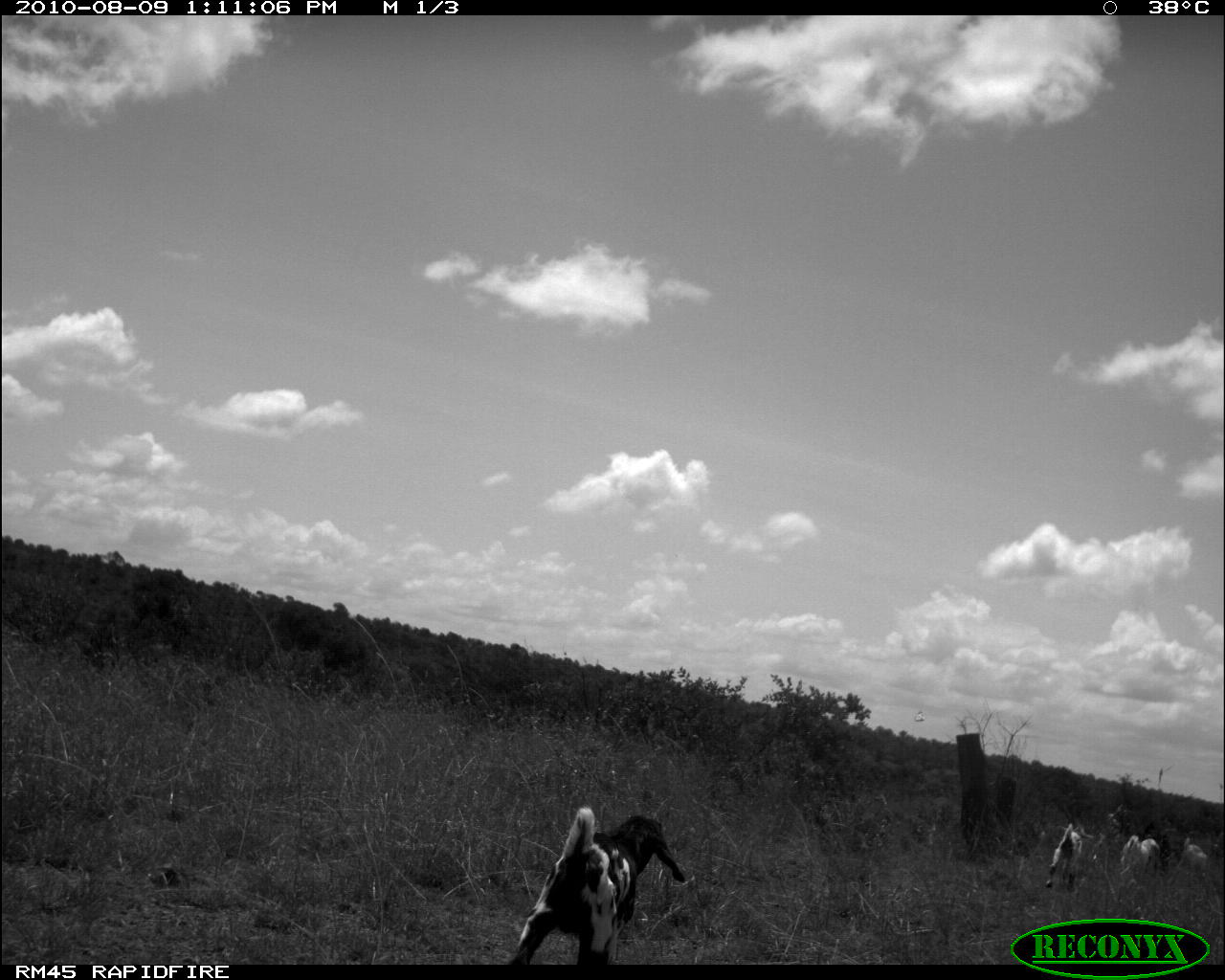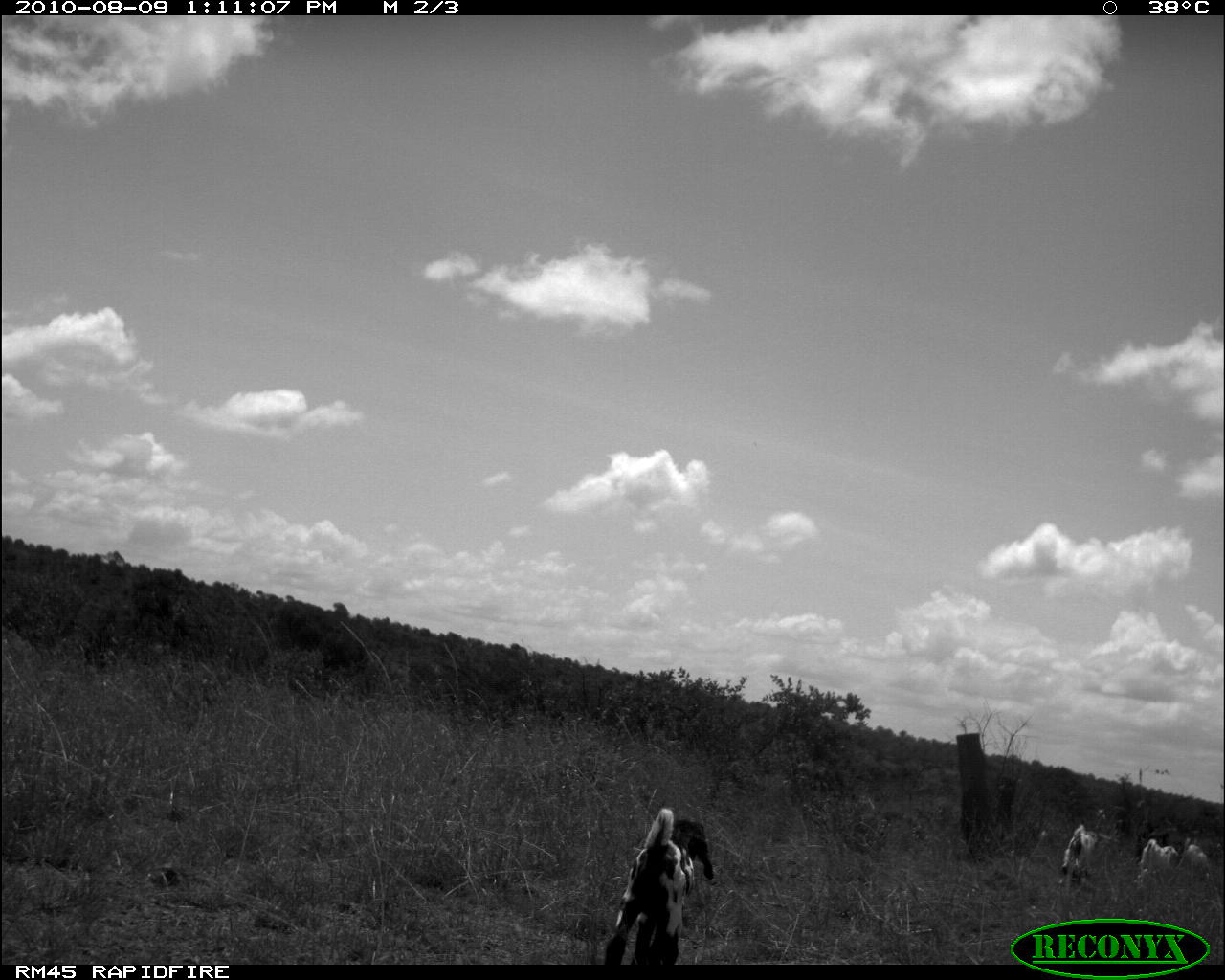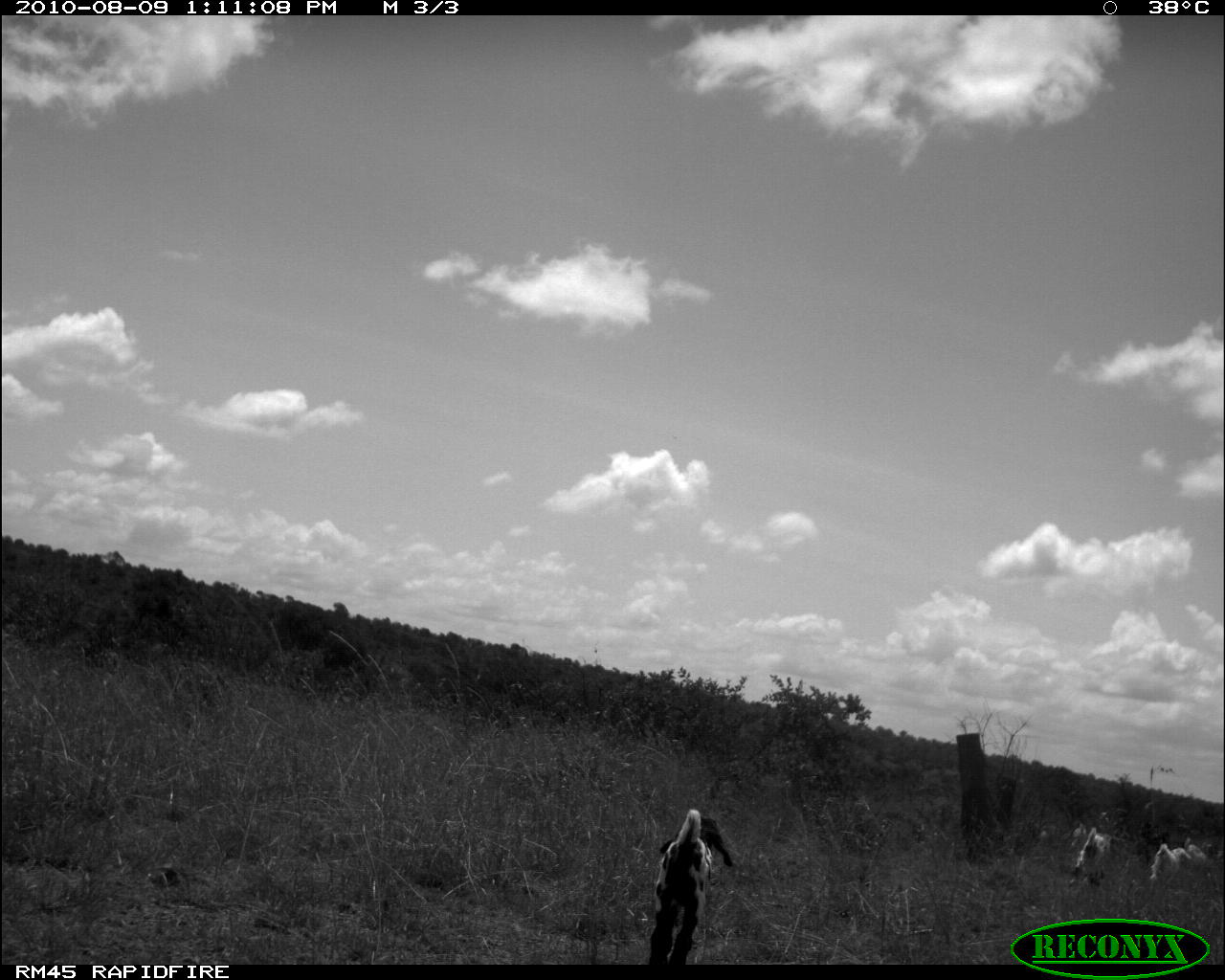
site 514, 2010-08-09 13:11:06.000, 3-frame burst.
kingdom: Animalia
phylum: Chordata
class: Mammalia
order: Artiodactyla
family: Bovidae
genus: Capra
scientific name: Capra aegagrus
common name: wild goat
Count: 3.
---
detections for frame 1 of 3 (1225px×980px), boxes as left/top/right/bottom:
capra aegagrus: 508/802/684/965; 1045/822/1095/892; 1119/834/1161/877; 1170/838/1208/875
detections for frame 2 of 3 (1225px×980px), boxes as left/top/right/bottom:
capra aegagrus: 604/807/712/965; 1060/823/1095/887; 1139/838/1176/879; 1178/838/1208/875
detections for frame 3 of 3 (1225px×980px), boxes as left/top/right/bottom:
capra aegagrus: 649/808/733/965; 1069/823/1109/886; 1150/842/1190/882; 1185/838/1208/875